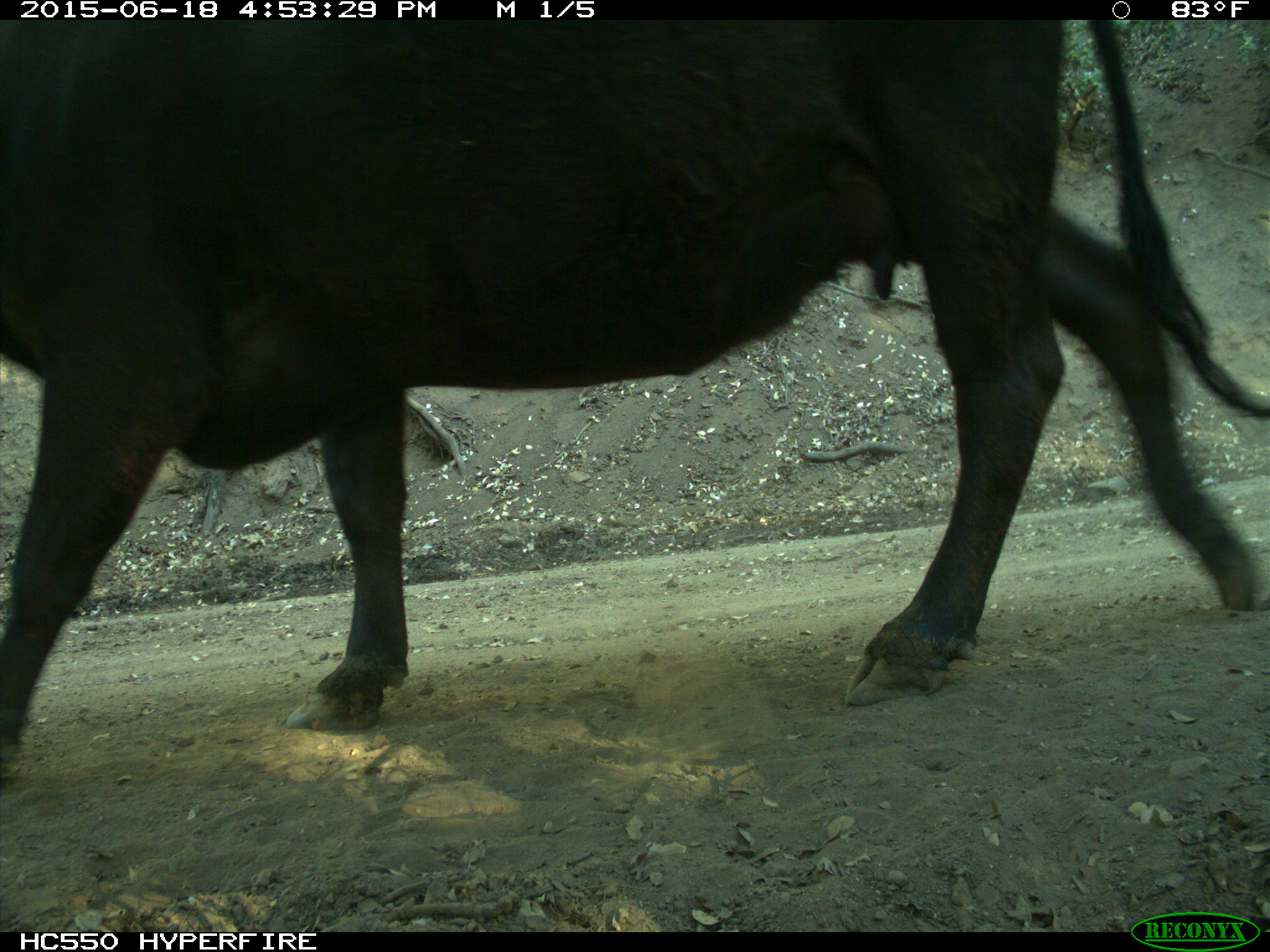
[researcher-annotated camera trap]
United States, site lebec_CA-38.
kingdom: Animalia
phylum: Chordata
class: Mammalia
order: Artiodactyla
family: Bovidae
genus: Bos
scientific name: Bos taurus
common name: domestic cow